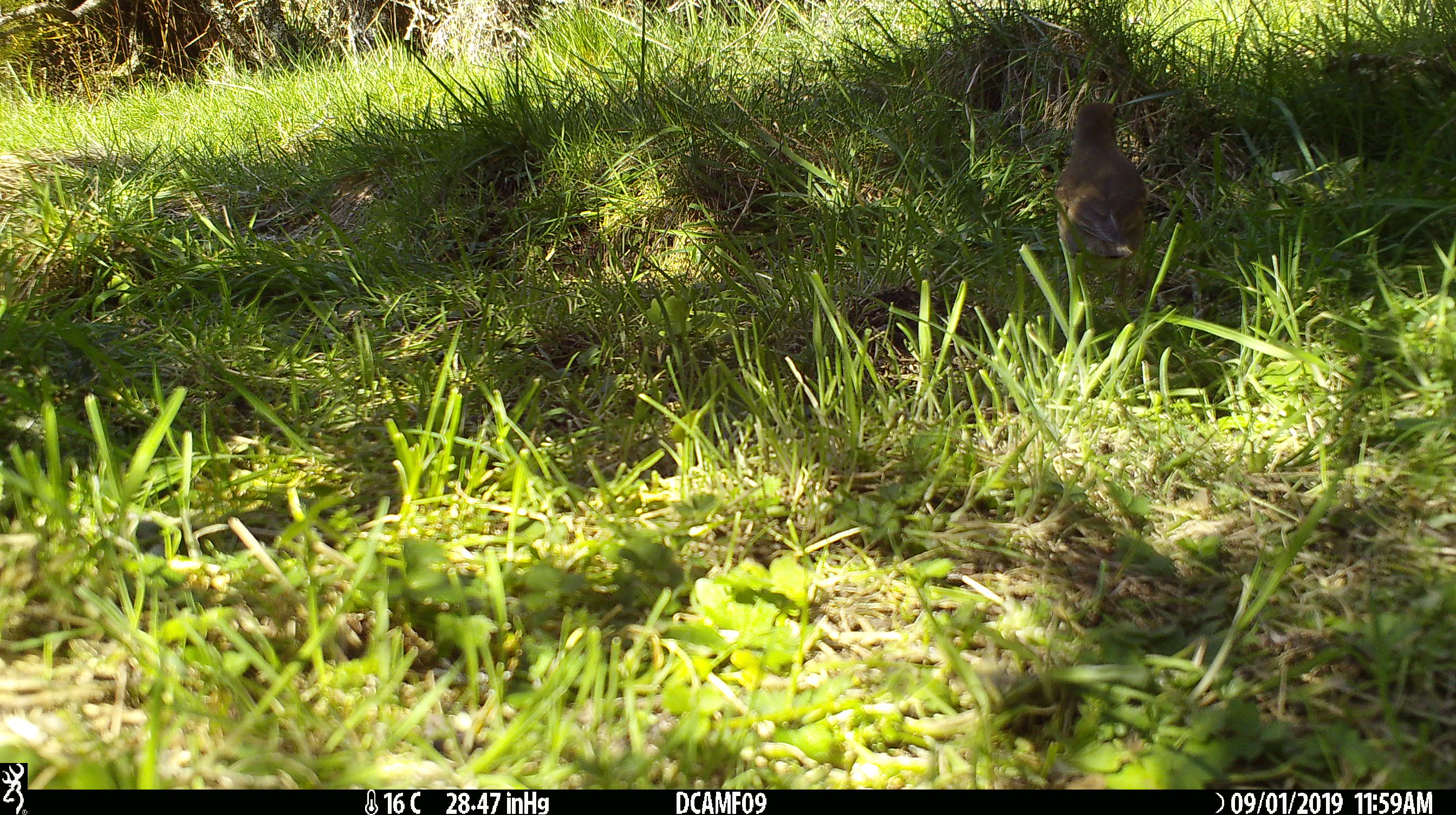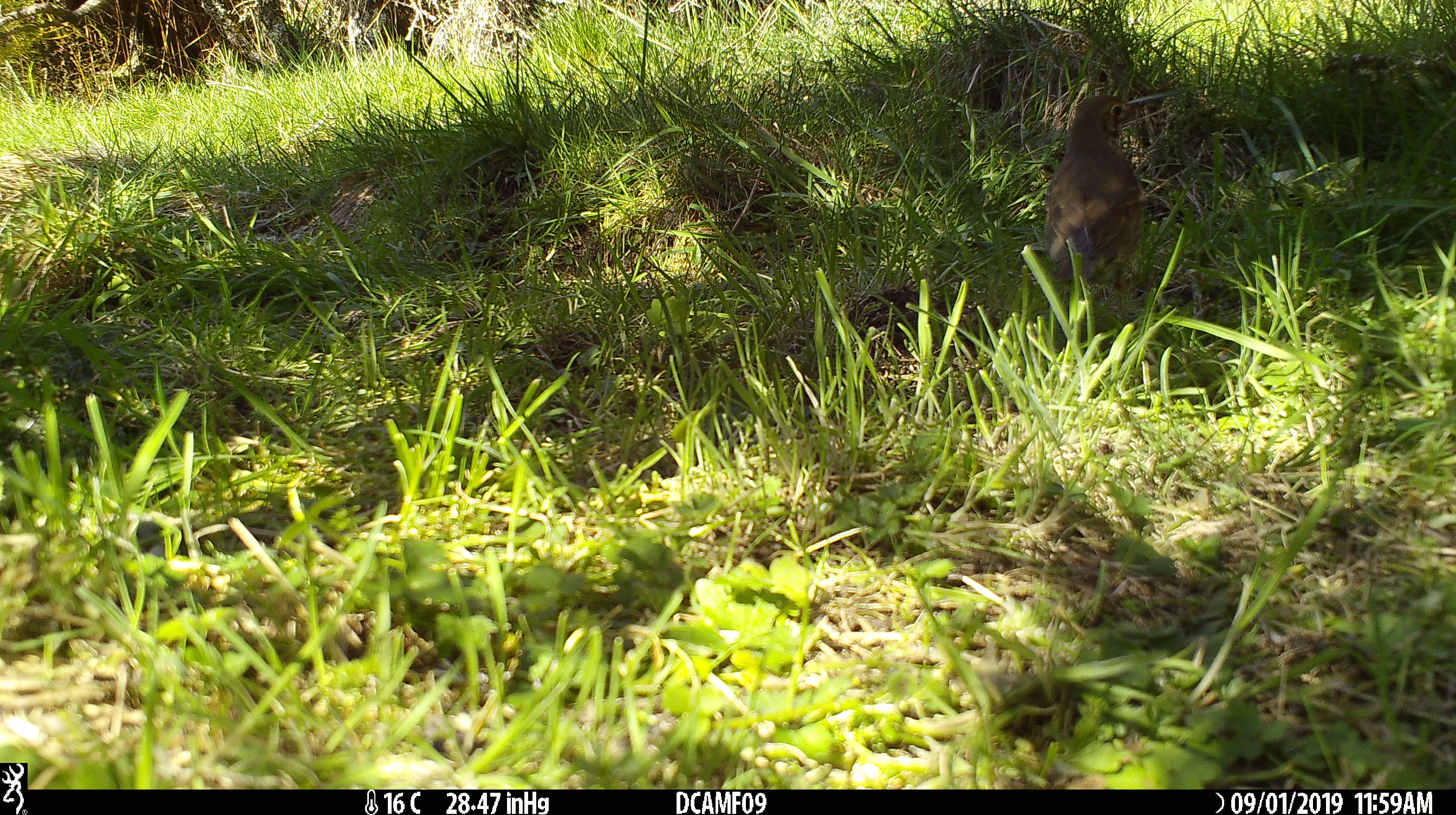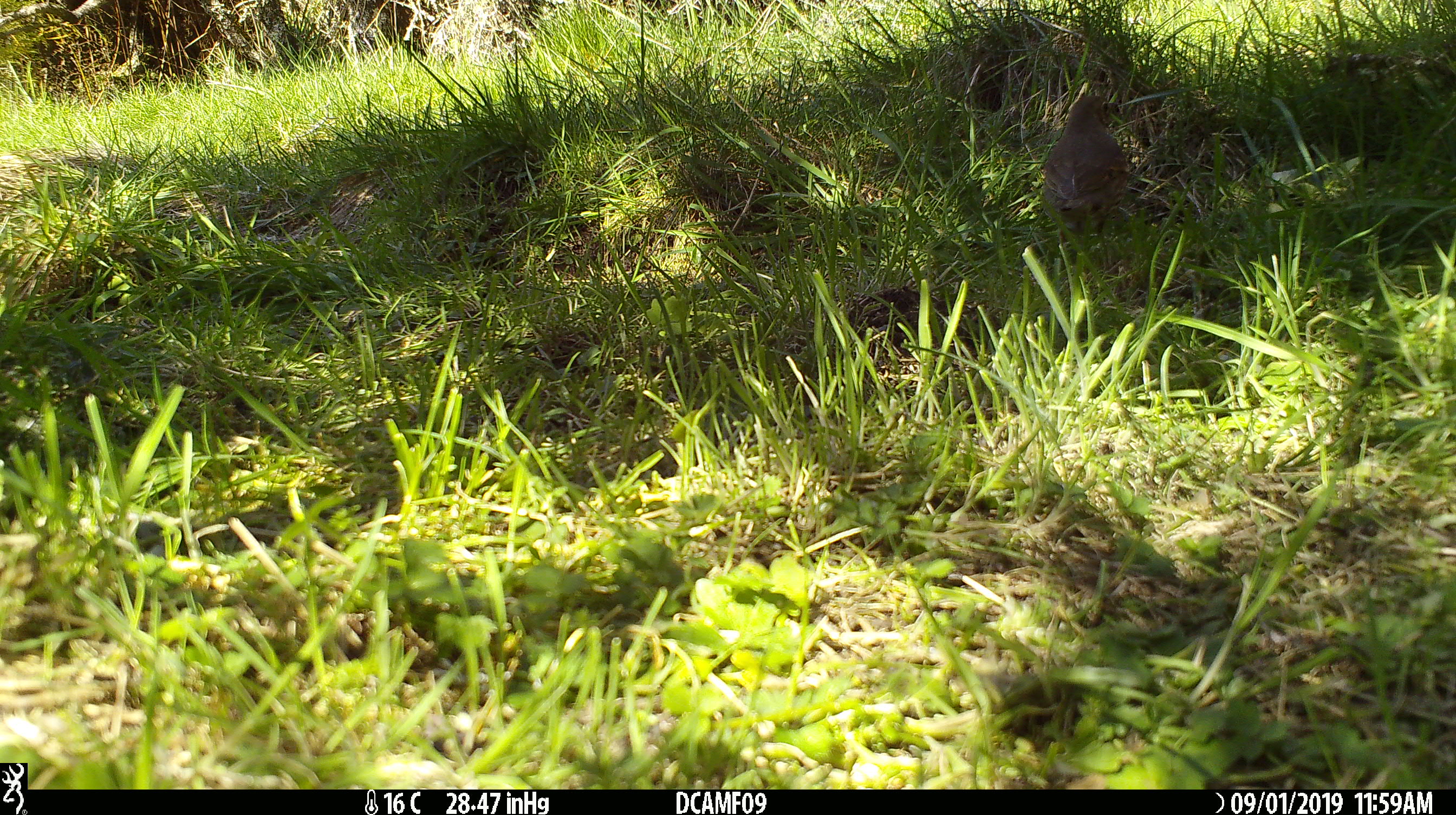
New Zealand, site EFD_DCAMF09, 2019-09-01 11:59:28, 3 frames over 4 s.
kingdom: Animalia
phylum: Chordata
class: Aves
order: Passeriformes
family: Petroicidae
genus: Petroica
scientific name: Petroica macrocephala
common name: tomtit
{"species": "tomtit (Petroica macrocephala)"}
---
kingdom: Animalia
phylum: Chordata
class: Aves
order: Passeriformes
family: Turdidae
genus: Turdus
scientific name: Turdus philomelos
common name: song thrush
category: thrush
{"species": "thrush (song thrush) (Turdus philomelos)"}